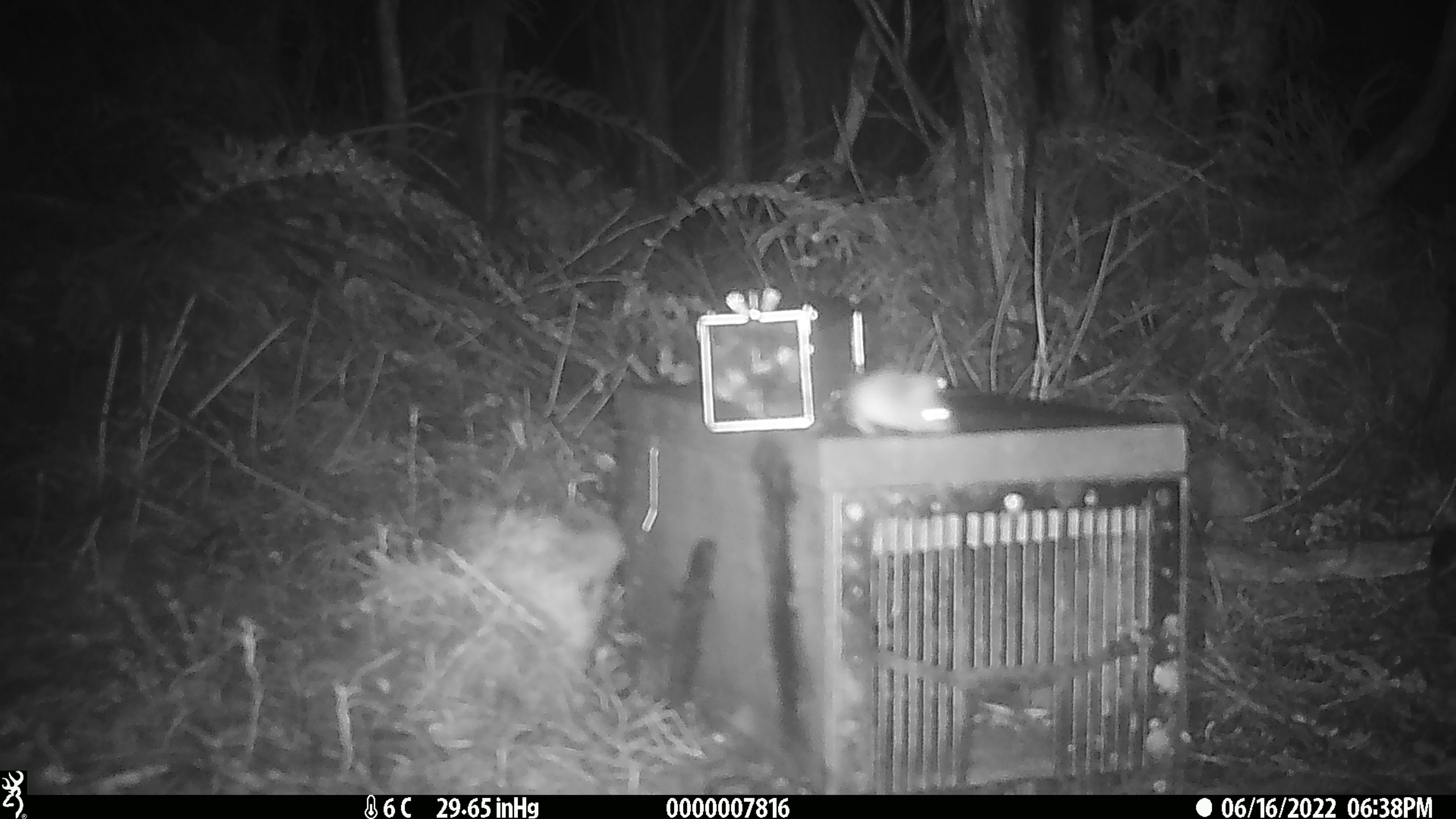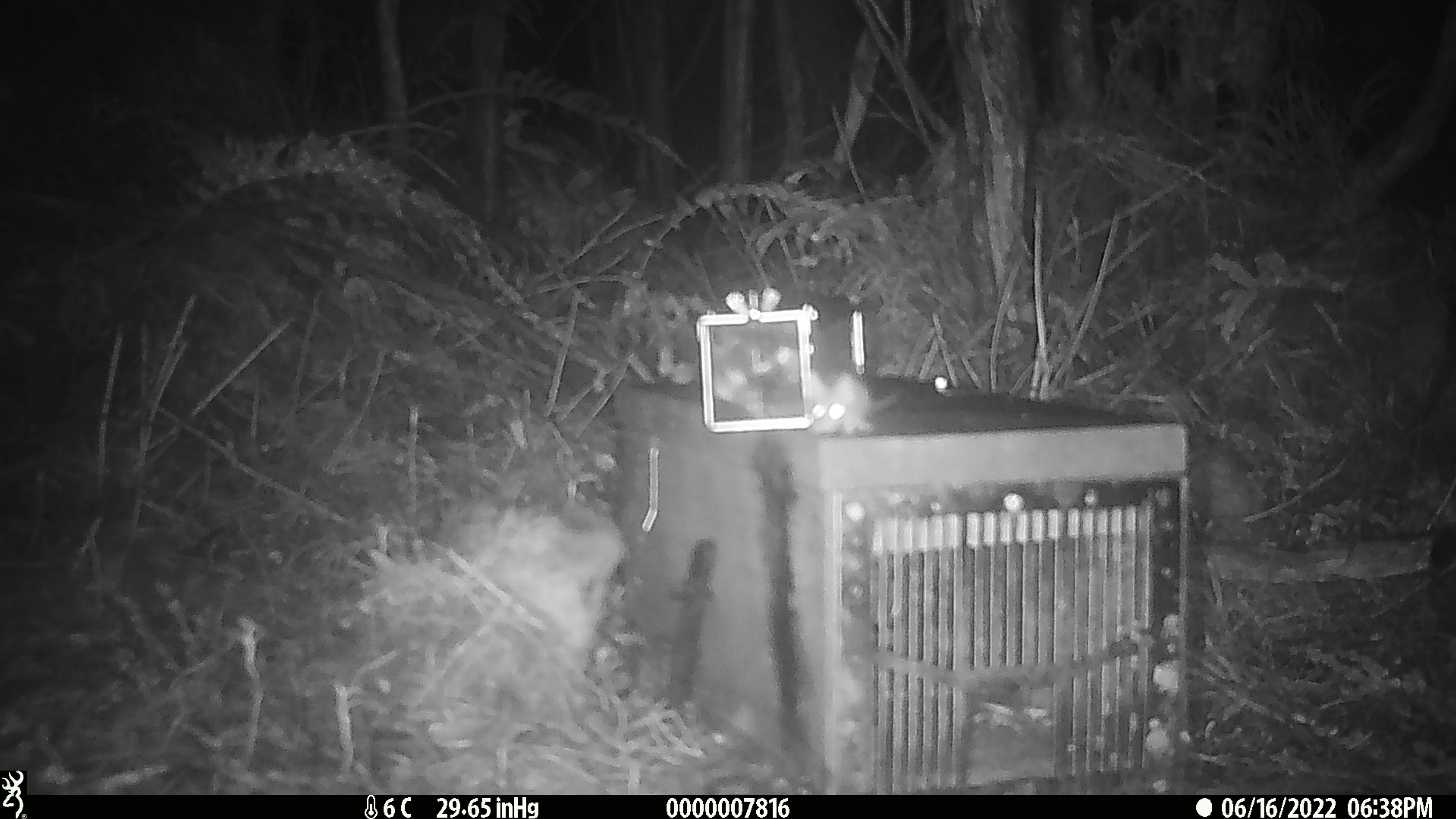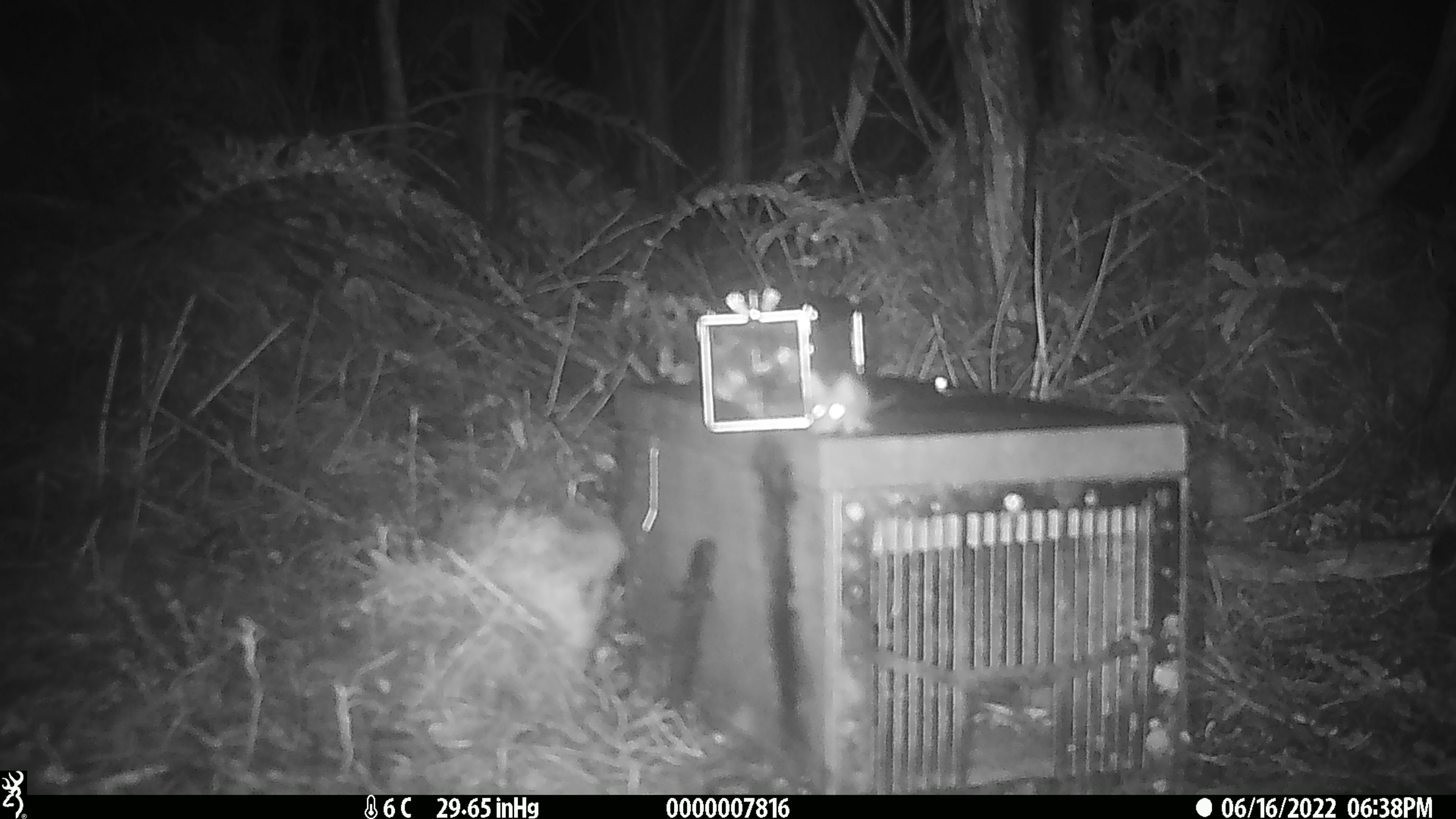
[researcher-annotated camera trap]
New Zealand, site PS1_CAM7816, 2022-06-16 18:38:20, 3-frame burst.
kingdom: Animalia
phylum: Chordata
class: Mammalia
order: Rodentia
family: Muridae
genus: Mus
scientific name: Mus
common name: mouse